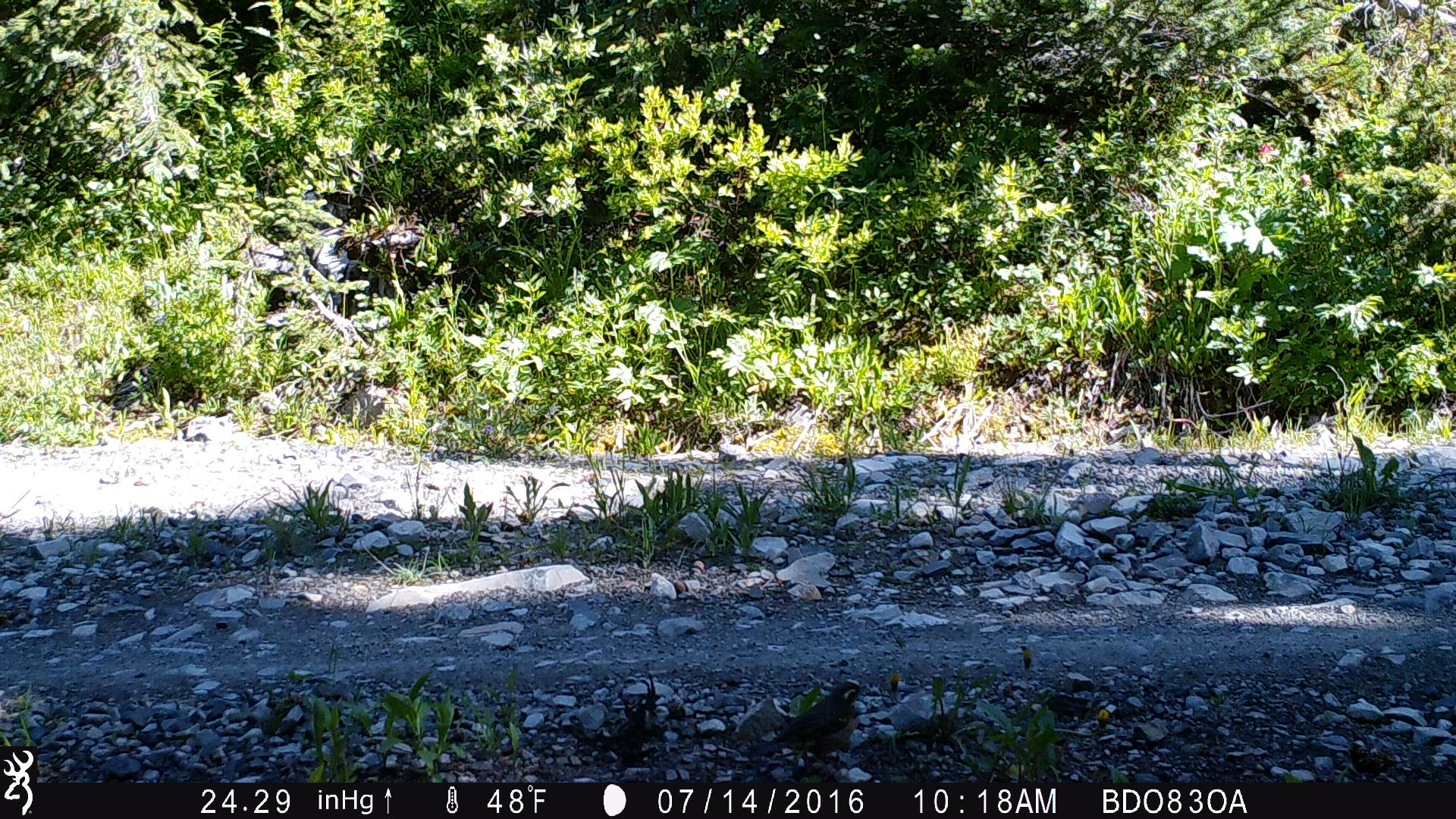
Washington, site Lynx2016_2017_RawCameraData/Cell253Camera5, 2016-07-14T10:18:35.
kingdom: Animalia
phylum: Chordata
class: Aves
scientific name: Aves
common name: birds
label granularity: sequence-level